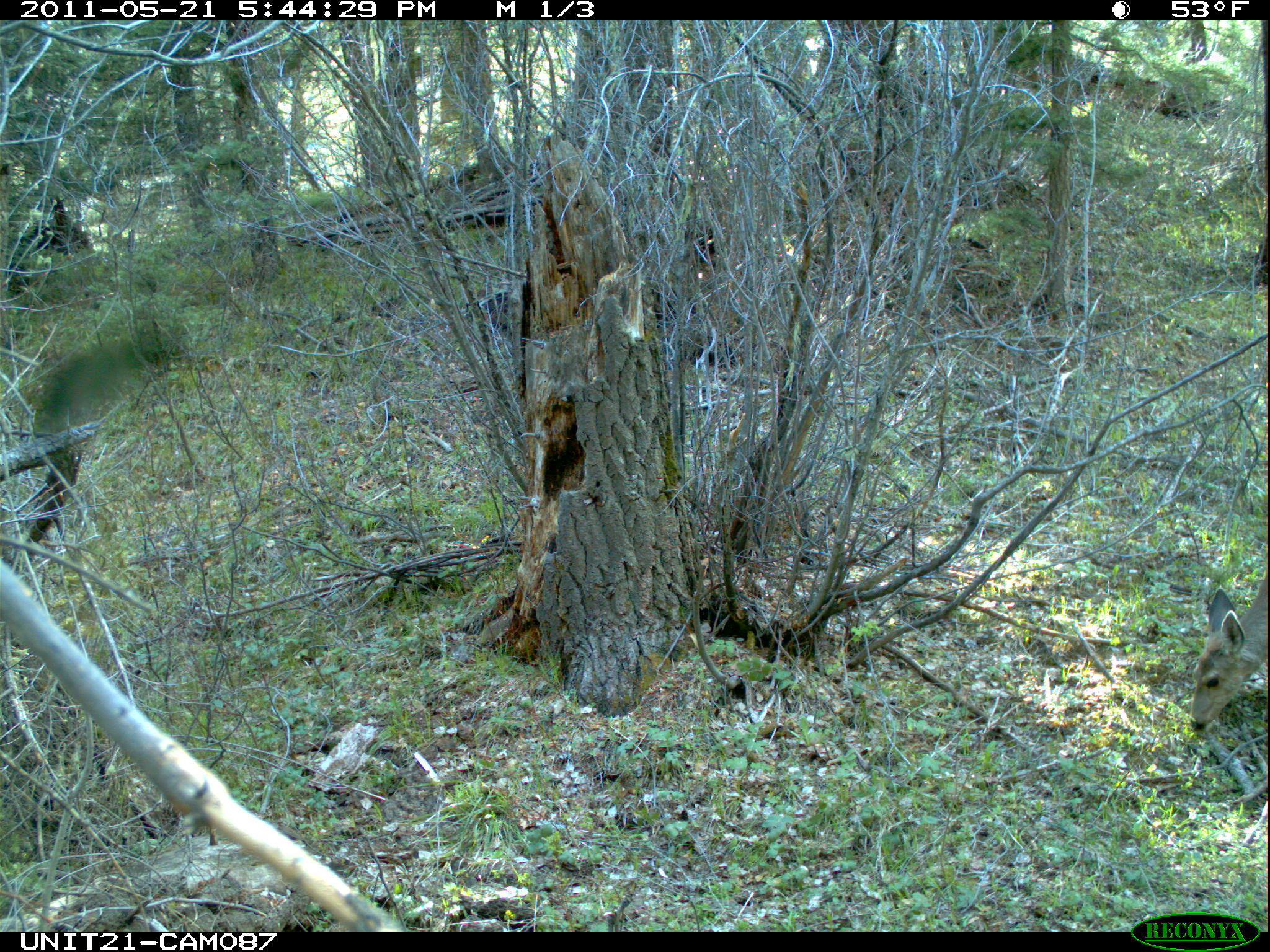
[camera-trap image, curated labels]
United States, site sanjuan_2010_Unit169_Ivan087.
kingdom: Animalia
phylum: Chordata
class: Mammalia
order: Artiodactyla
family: Cervidae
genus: Odocoileus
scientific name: Odocoileus hemionus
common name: mule deer